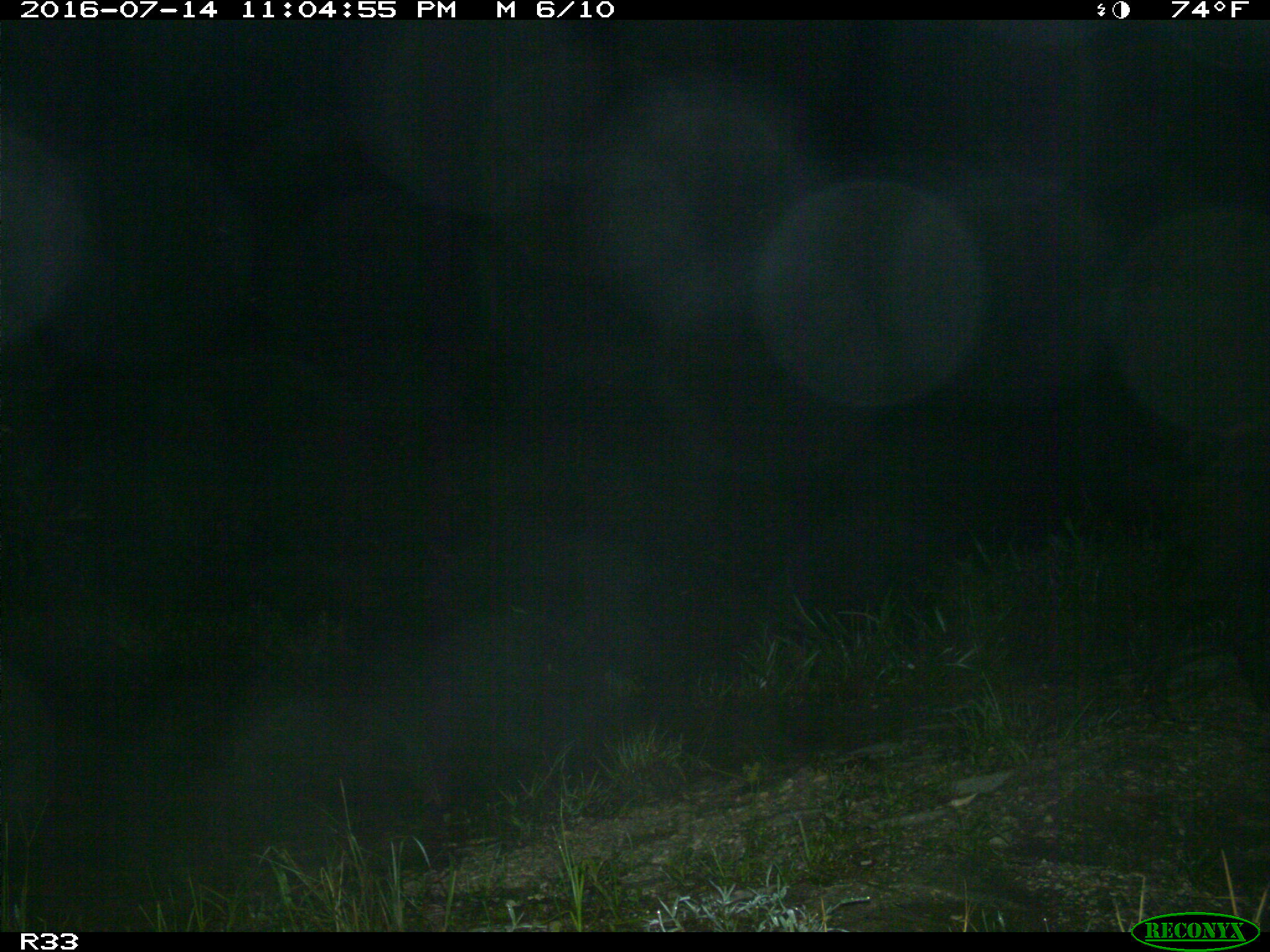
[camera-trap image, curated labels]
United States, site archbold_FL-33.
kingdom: Animalia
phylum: Chordata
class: Mammalia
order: Artiodactyla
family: Suidae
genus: Sus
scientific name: Sus scrofa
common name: wild boar